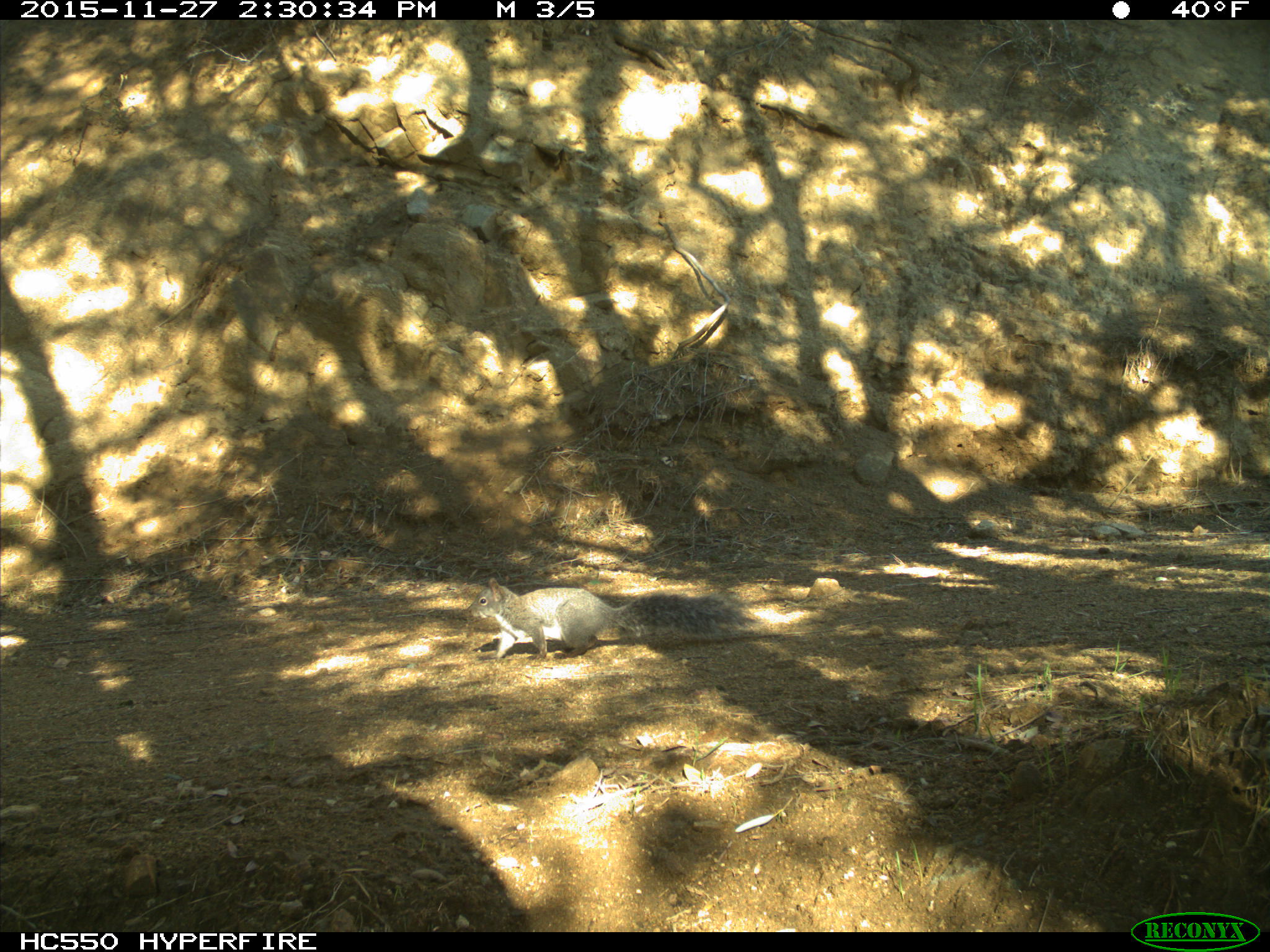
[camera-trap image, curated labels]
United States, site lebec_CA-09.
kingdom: Animalia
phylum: Chordata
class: Mammalia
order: Rodentia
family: Sciuridae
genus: Sciurus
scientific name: Sciurus carolinensis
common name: eastern gray squirrel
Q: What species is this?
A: Sciurus carolinensis (eastern gray squirrel).